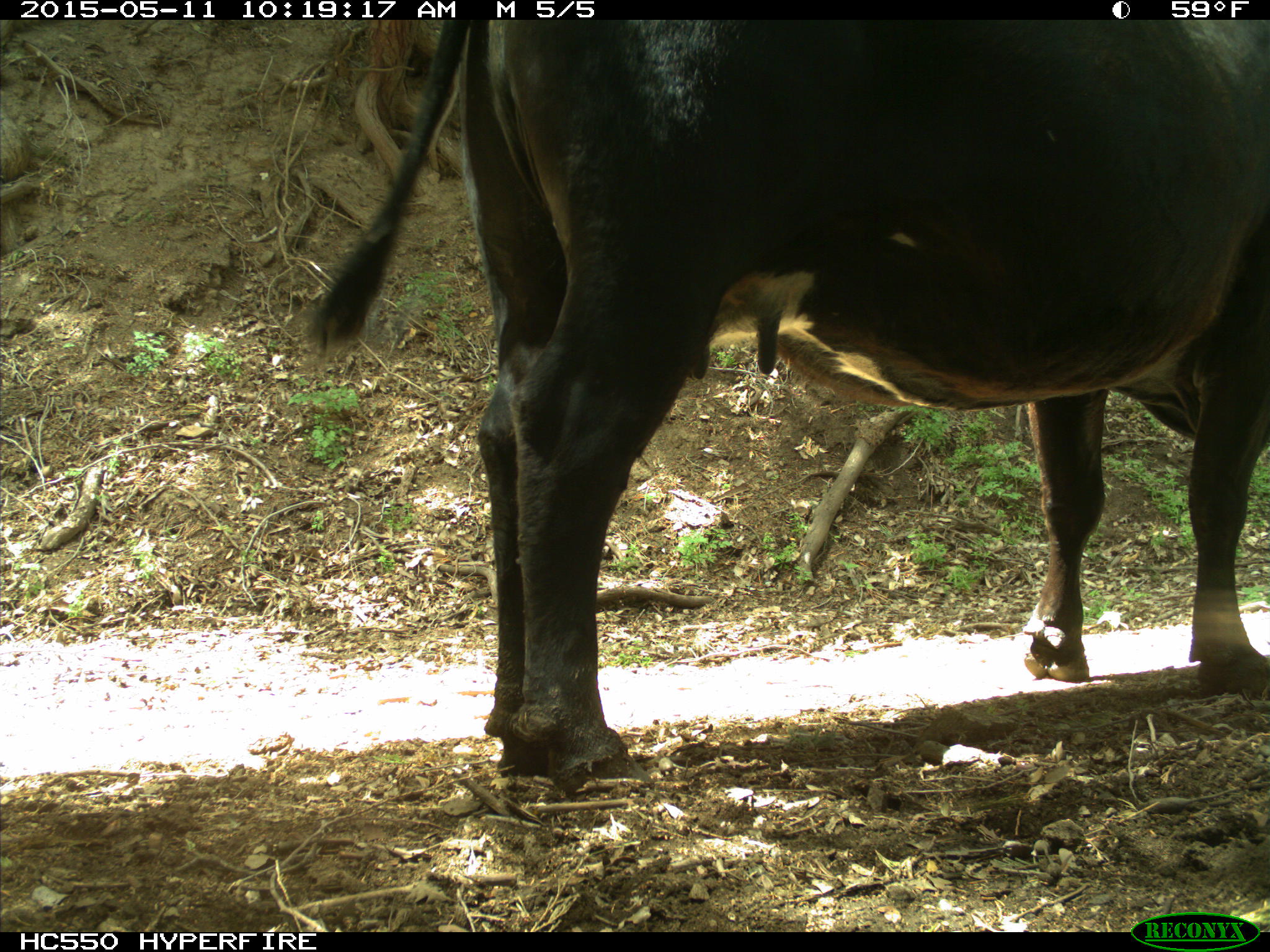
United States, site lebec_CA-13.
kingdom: Animalia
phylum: Chordata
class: Mammalia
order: Artiodactyla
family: Bovidae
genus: Bos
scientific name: Bos taurus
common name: domestic cow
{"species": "Bos taurus (domestic cow)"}